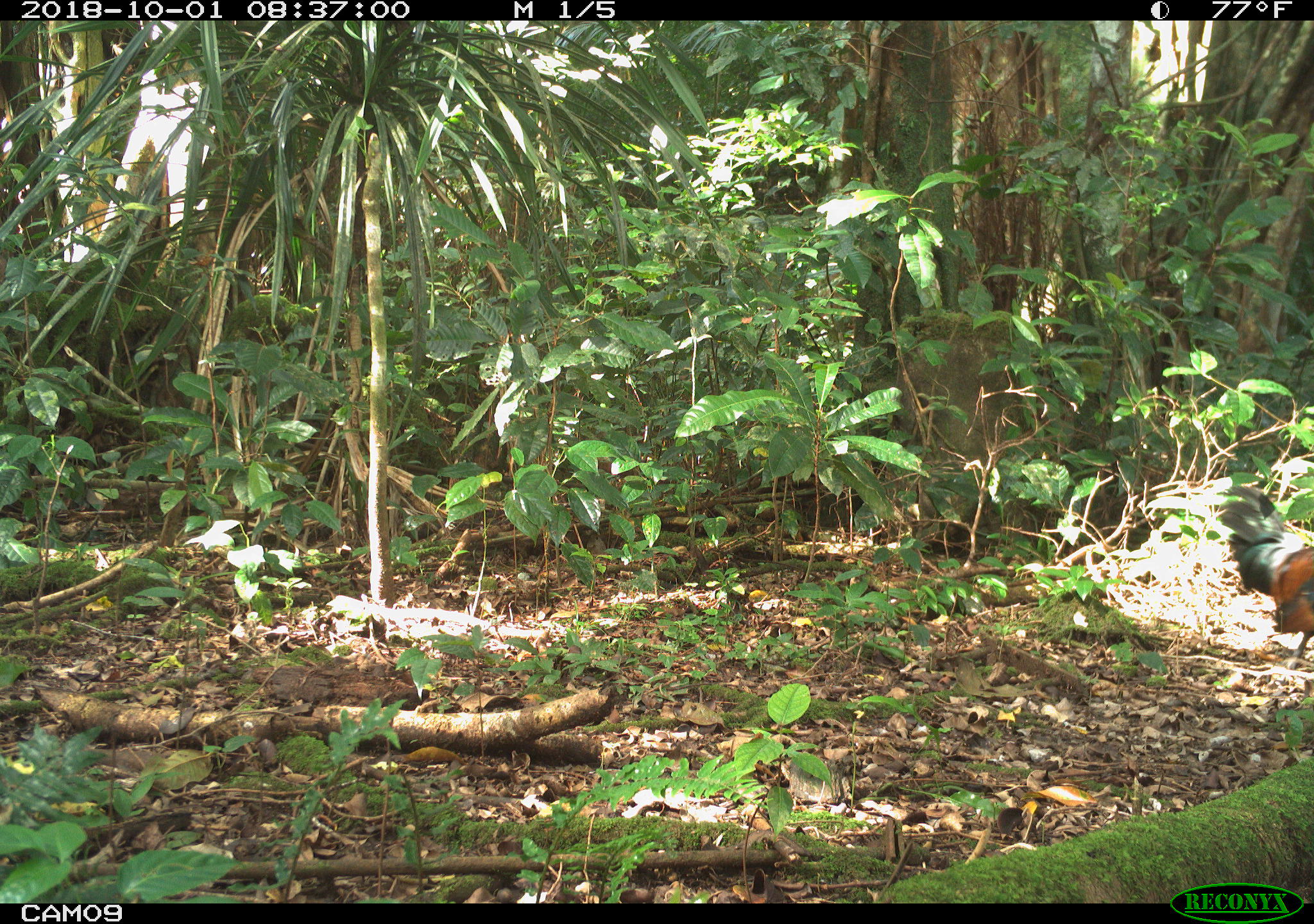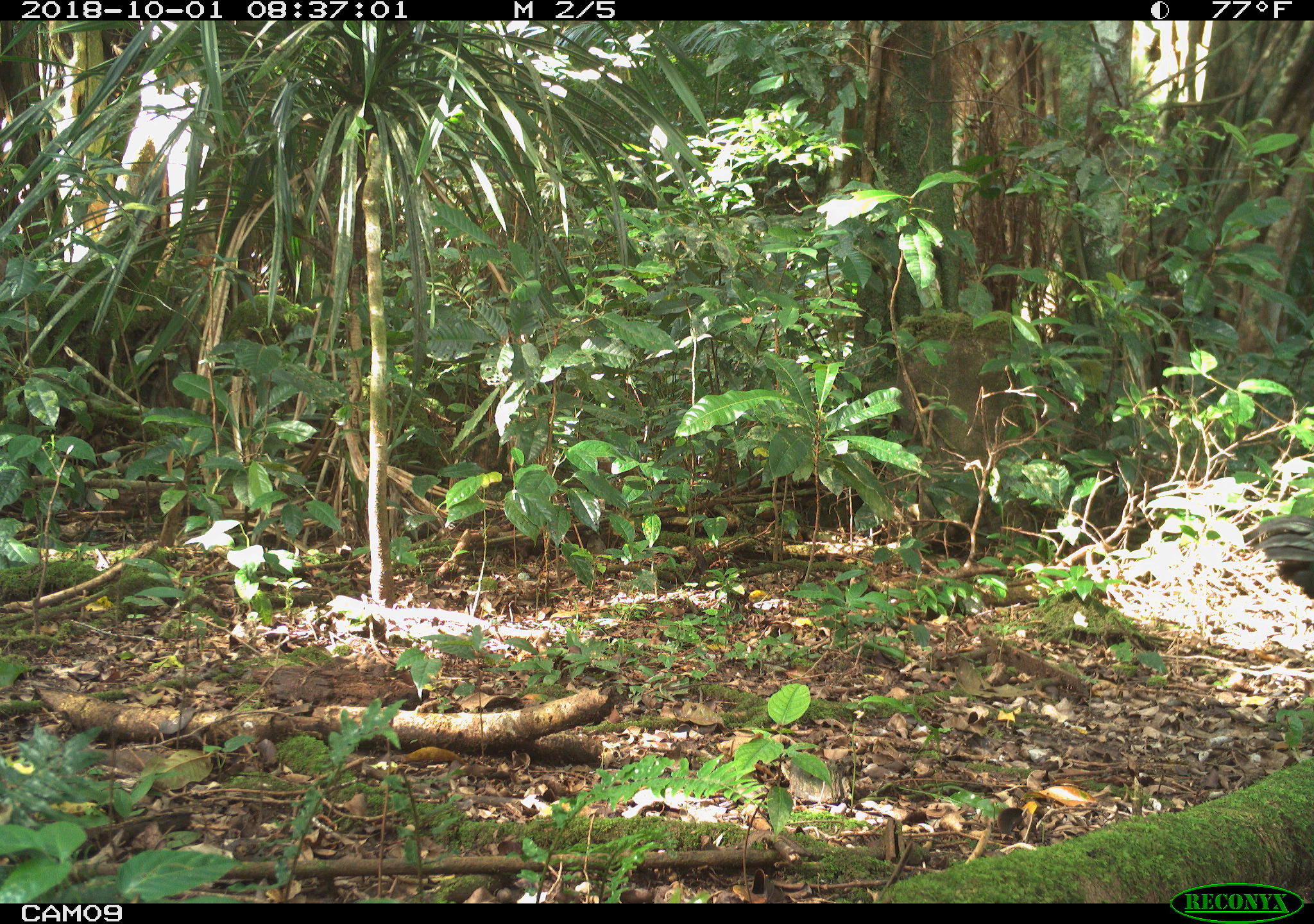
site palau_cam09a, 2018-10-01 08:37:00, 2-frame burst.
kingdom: Animalia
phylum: Chordata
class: Aves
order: Galliformes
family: Phasianidae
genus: Gallus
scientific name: Gallus gallus domesticus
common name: rooster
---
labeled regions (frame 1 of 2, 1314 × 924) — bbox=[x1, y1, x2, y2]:
rooster: bbox=[1217, 484, 1314, 702]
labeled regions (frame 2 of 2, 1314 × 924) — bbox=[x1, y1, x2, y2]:
rooster: bbox=[1256, 513, 1314, 644]